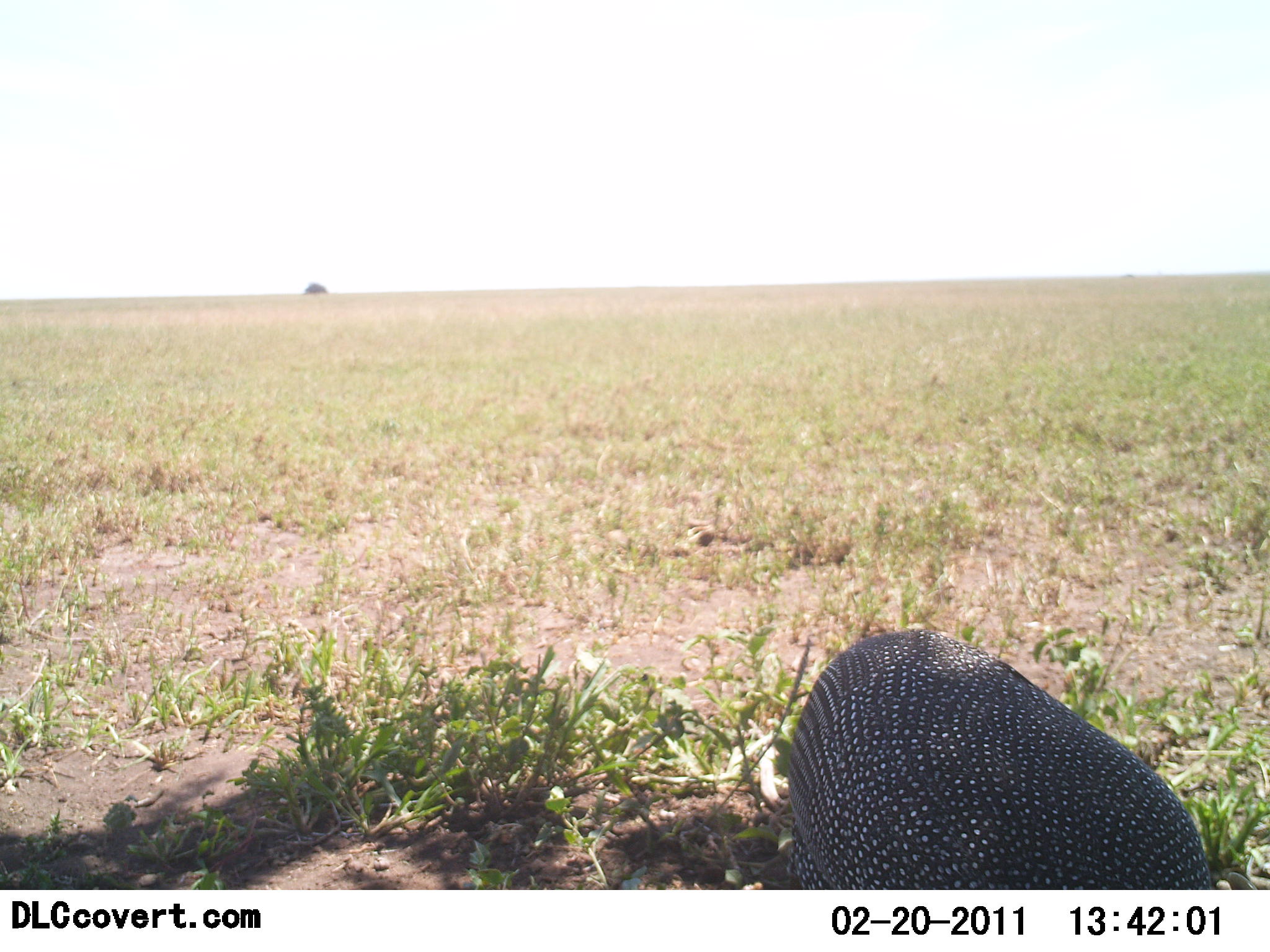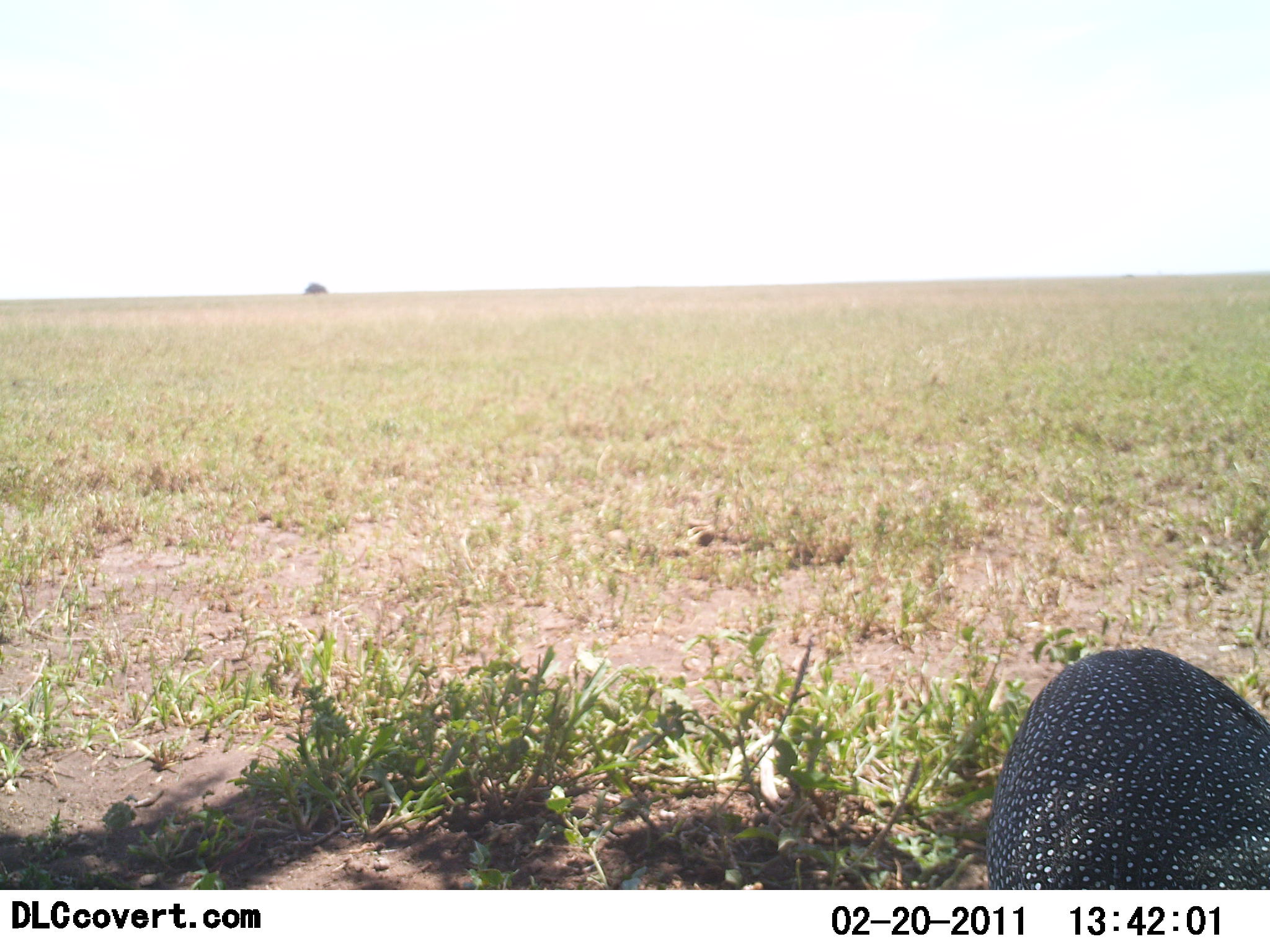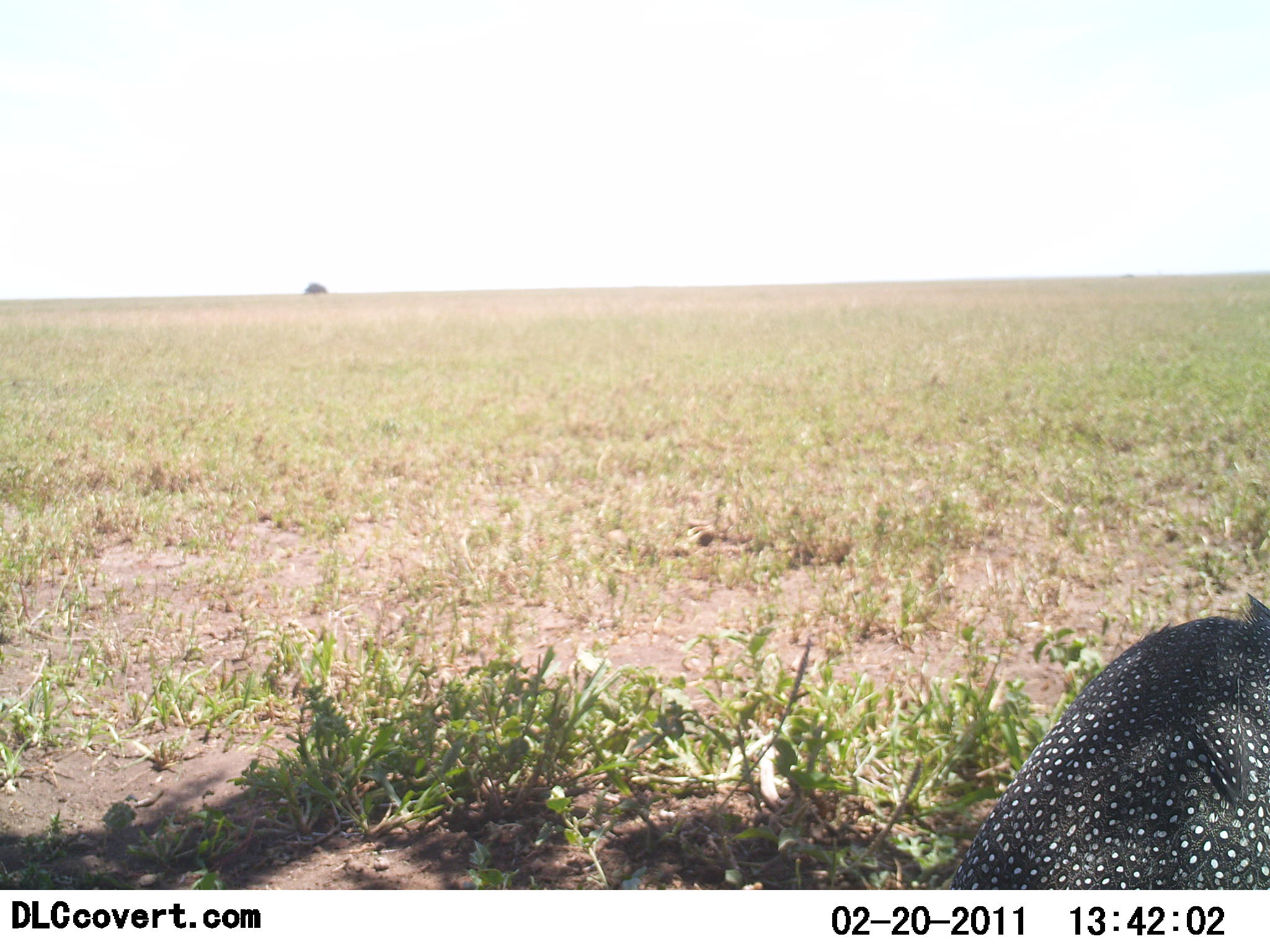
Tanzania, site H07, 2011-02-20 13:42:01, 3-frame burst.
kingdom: Animalia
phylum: Chordata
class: Aves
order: Galliformes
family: Numididae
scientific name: Numididae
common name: guinea fowl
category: guineafowl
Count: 1.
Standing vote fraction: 40%.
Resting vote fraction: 10%.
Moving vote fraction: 50%.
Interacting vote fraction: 0%.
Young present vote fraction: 0%.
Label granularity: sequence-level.